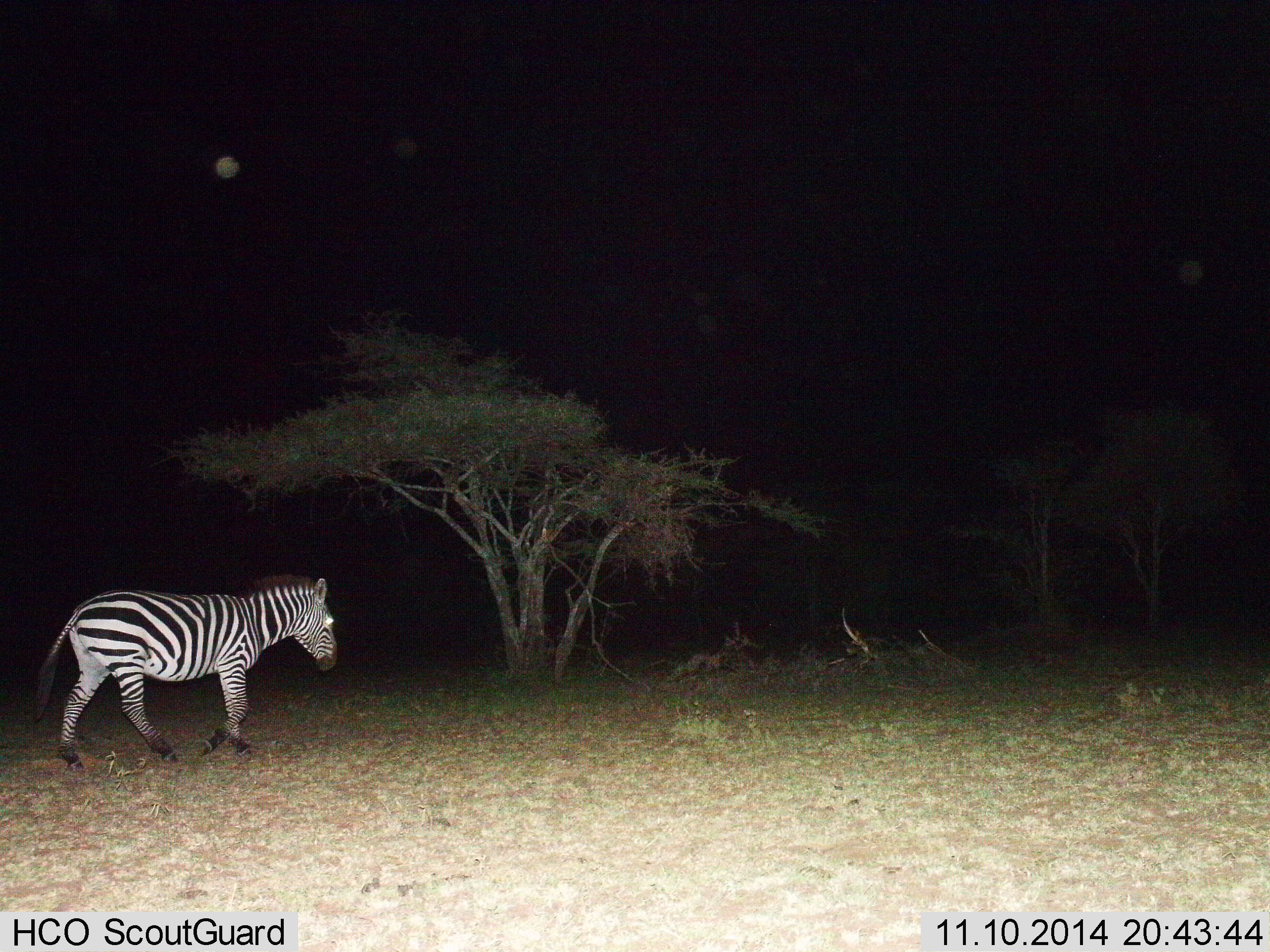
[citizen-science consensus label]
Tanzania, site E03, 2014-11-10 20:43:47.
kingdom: Animalia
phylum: Chordata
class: Mammalia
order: Perissodactyla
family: Equidae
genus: Equus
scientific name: Equus quagga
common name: plains zebra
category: zebra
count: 1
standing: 30%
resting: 0%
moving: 80%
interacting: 0%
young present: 0%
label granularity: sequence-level